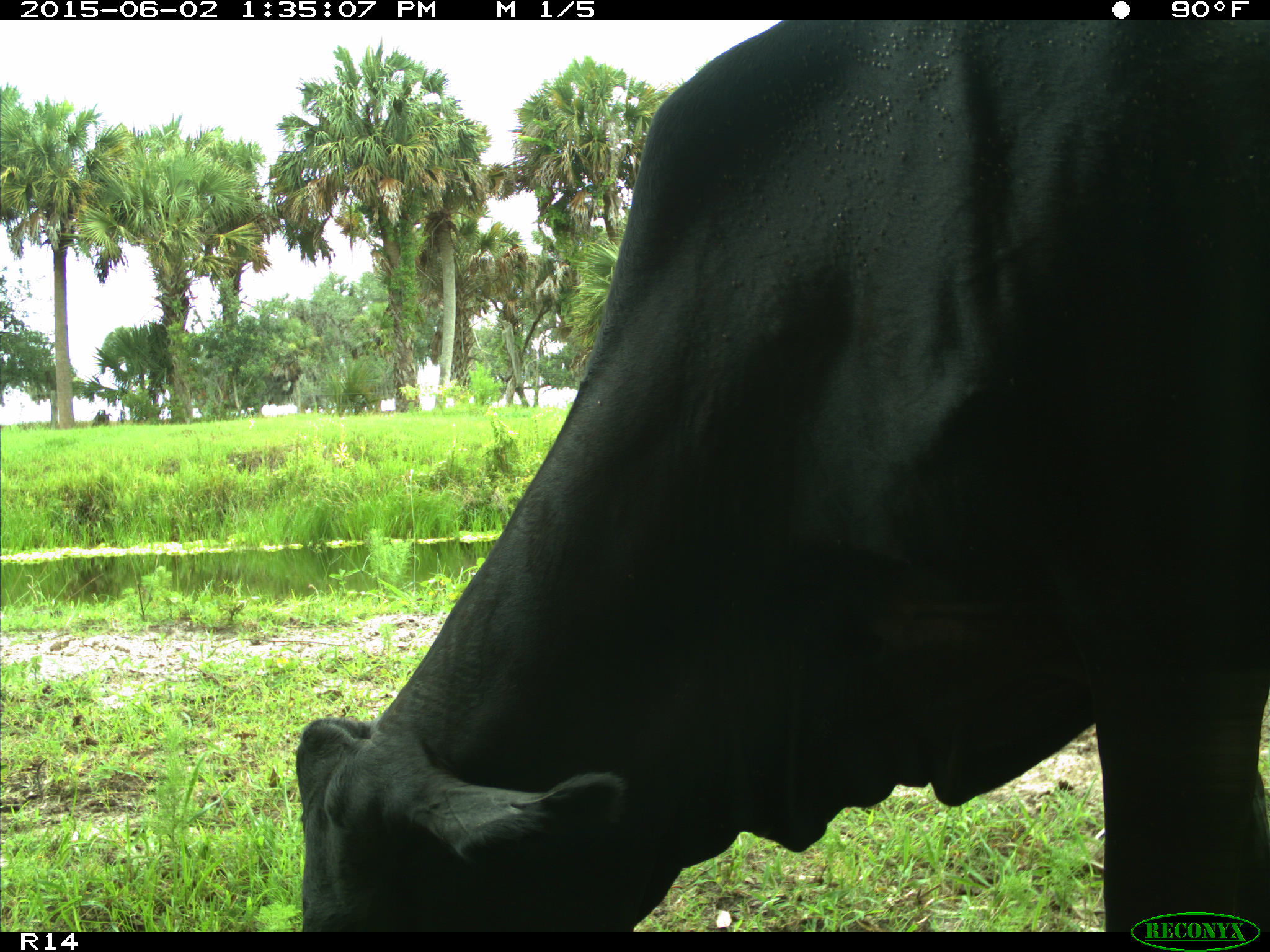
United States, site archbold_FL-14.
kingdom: Animalia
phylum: Chordata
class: Mammalia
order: Artiodactyla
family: Bovidae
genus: Bos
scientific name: Bos taurus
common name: domestic cow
Bos taurus (domestic cow).